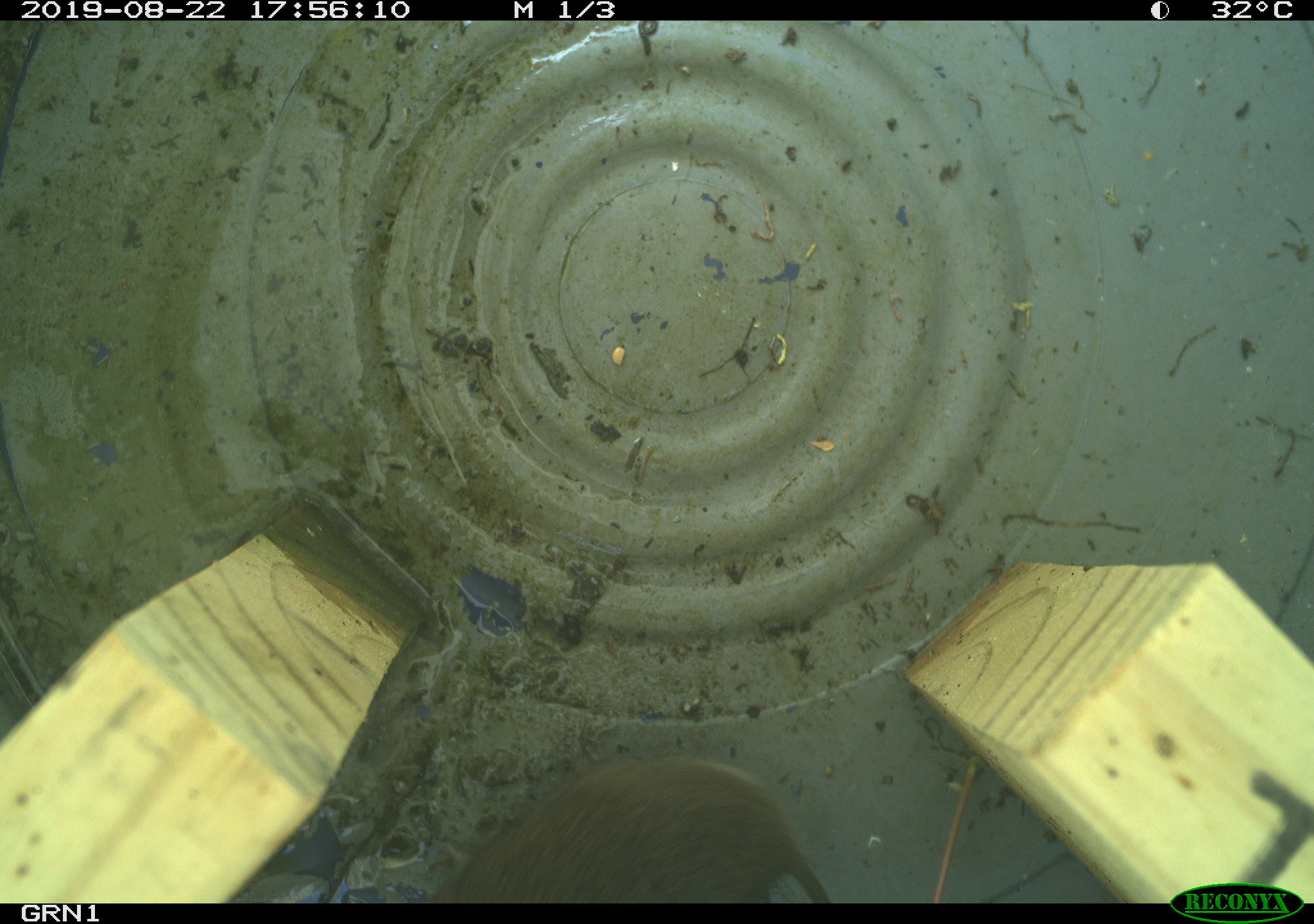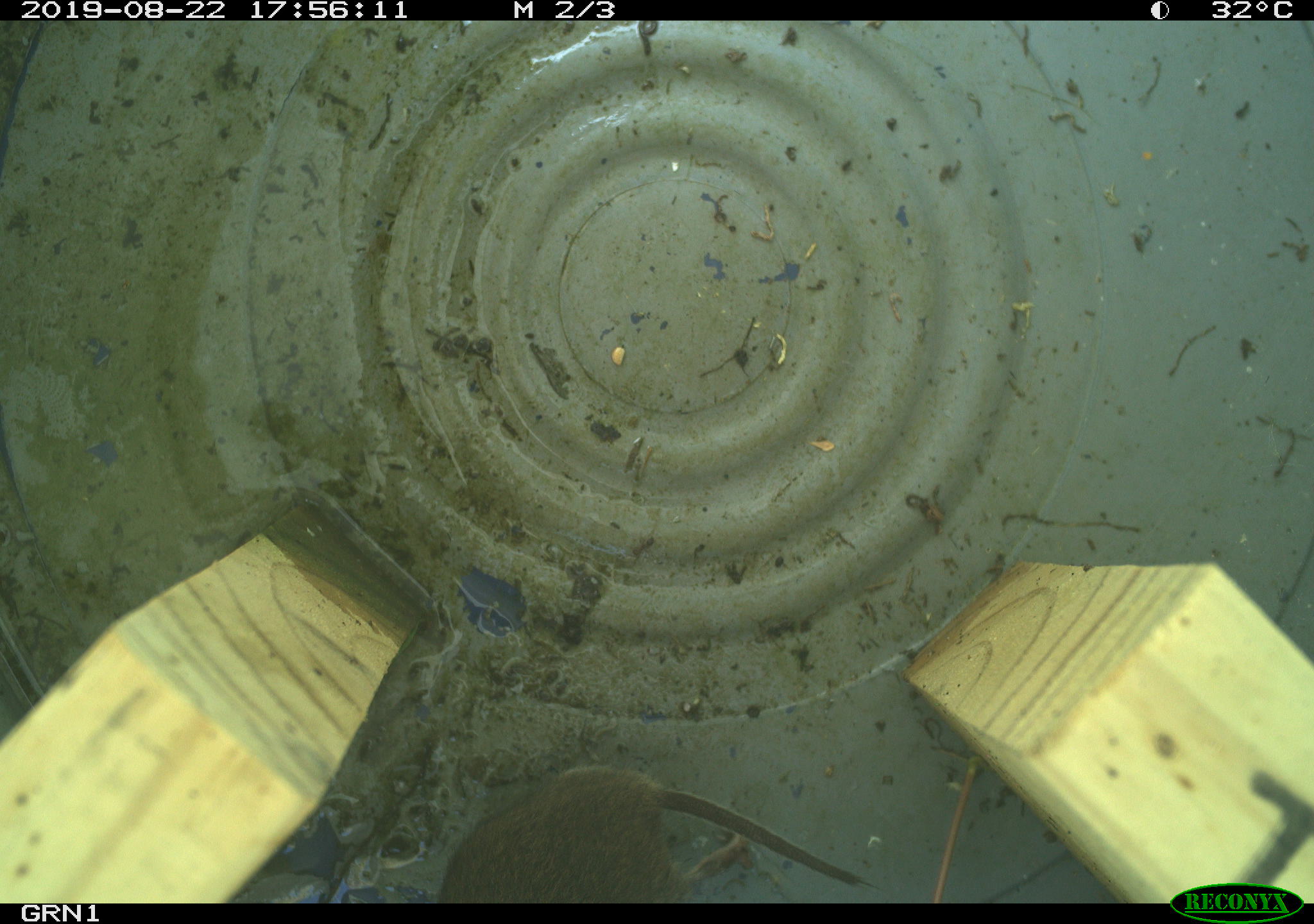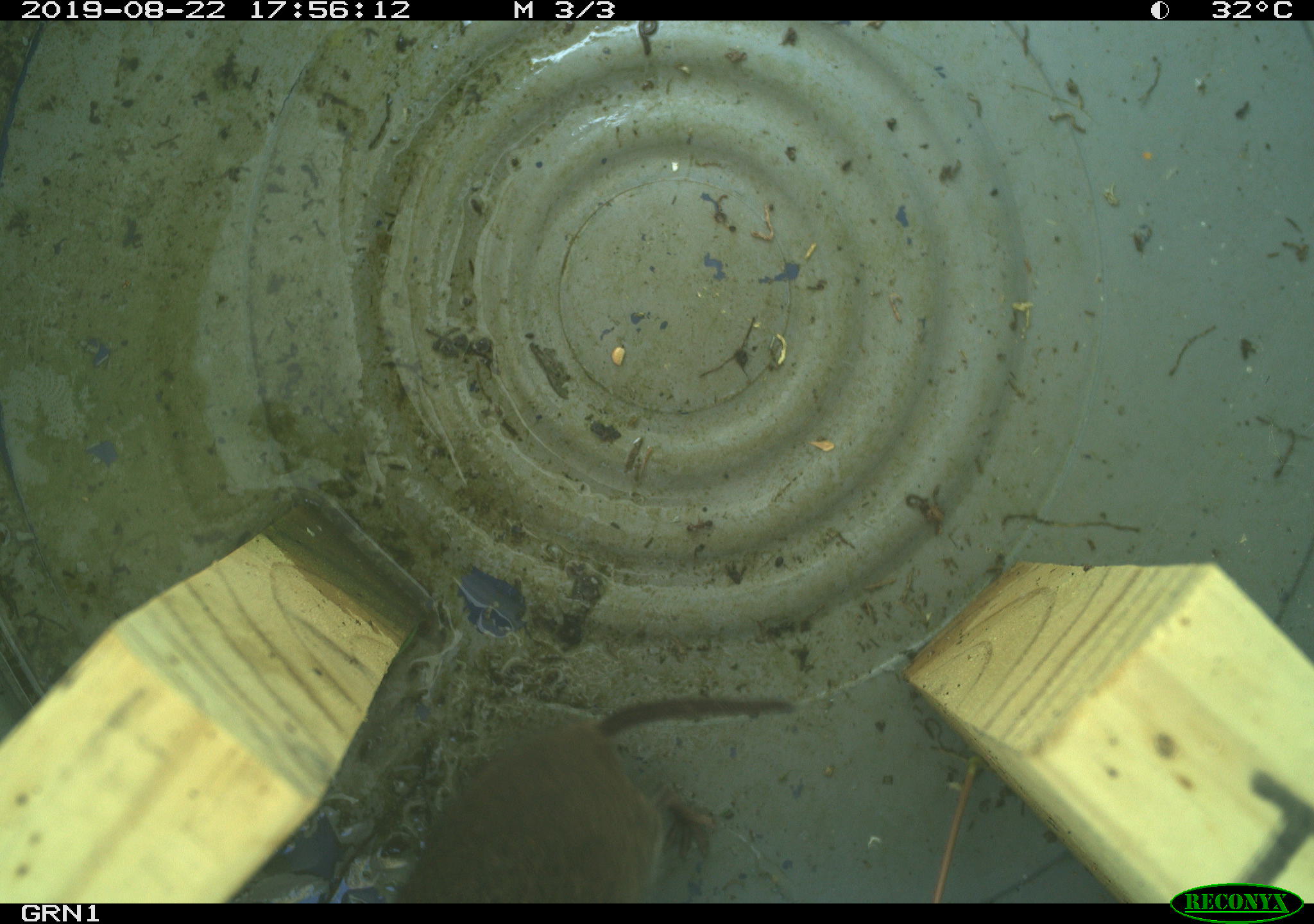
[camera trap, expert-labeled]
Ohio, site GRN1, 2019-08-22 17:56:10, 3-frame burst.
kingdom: Animalia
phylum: Chordata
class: Mammalia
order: Rodentia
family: Cricetidae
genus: Microtus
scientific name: Microtus pennsylvanicus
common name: meadow vole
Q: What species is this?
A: Meadow vole (Microtus pennsylvanicus).